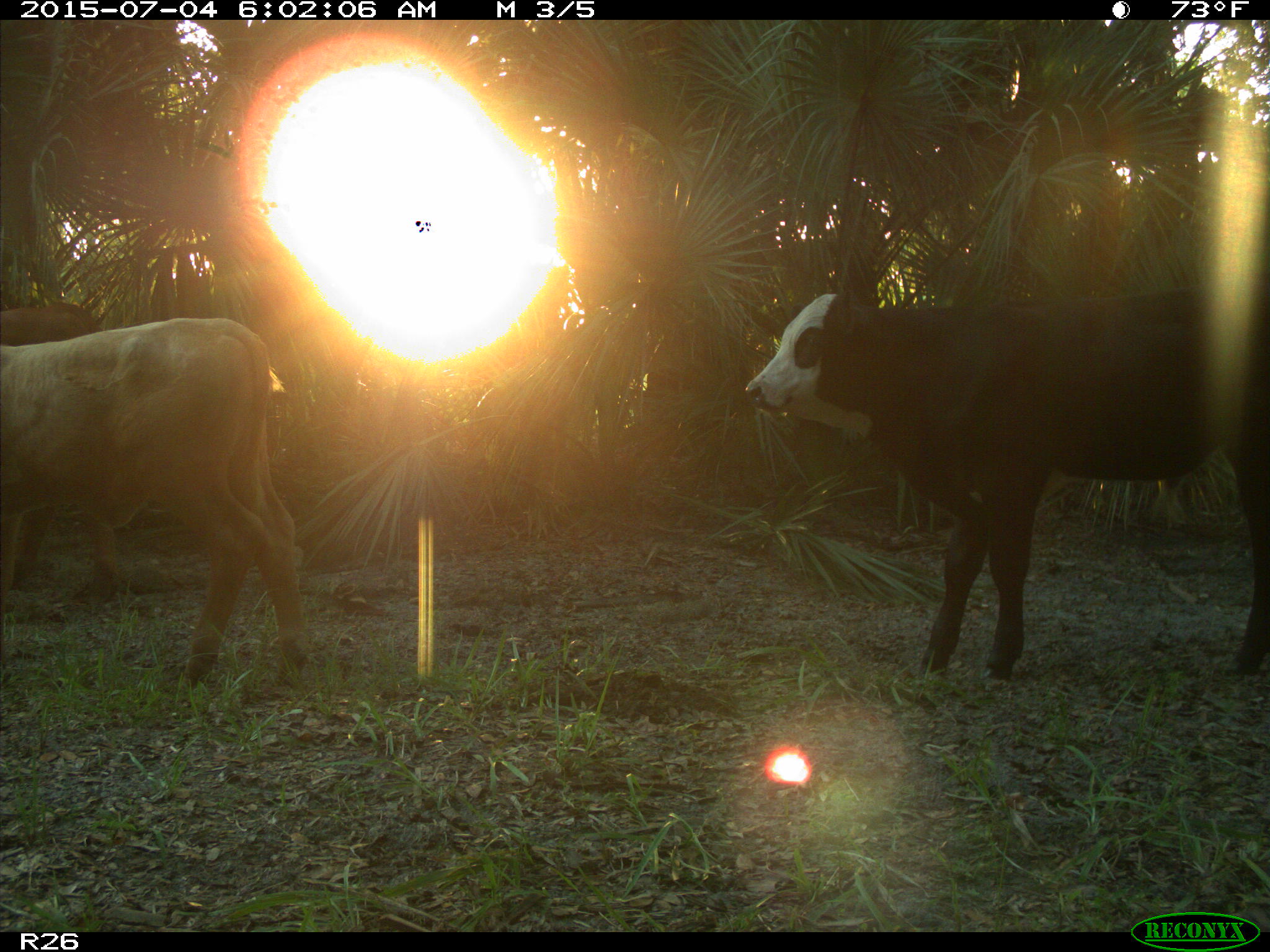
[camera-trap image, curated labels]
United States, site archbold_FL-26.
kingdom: Animalia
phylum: Chordata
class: Mammalia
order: Artiodactyla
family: Bovidae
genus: Bos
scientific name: Bos taurus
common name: domestic cow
Bos taurus (domestic cow).